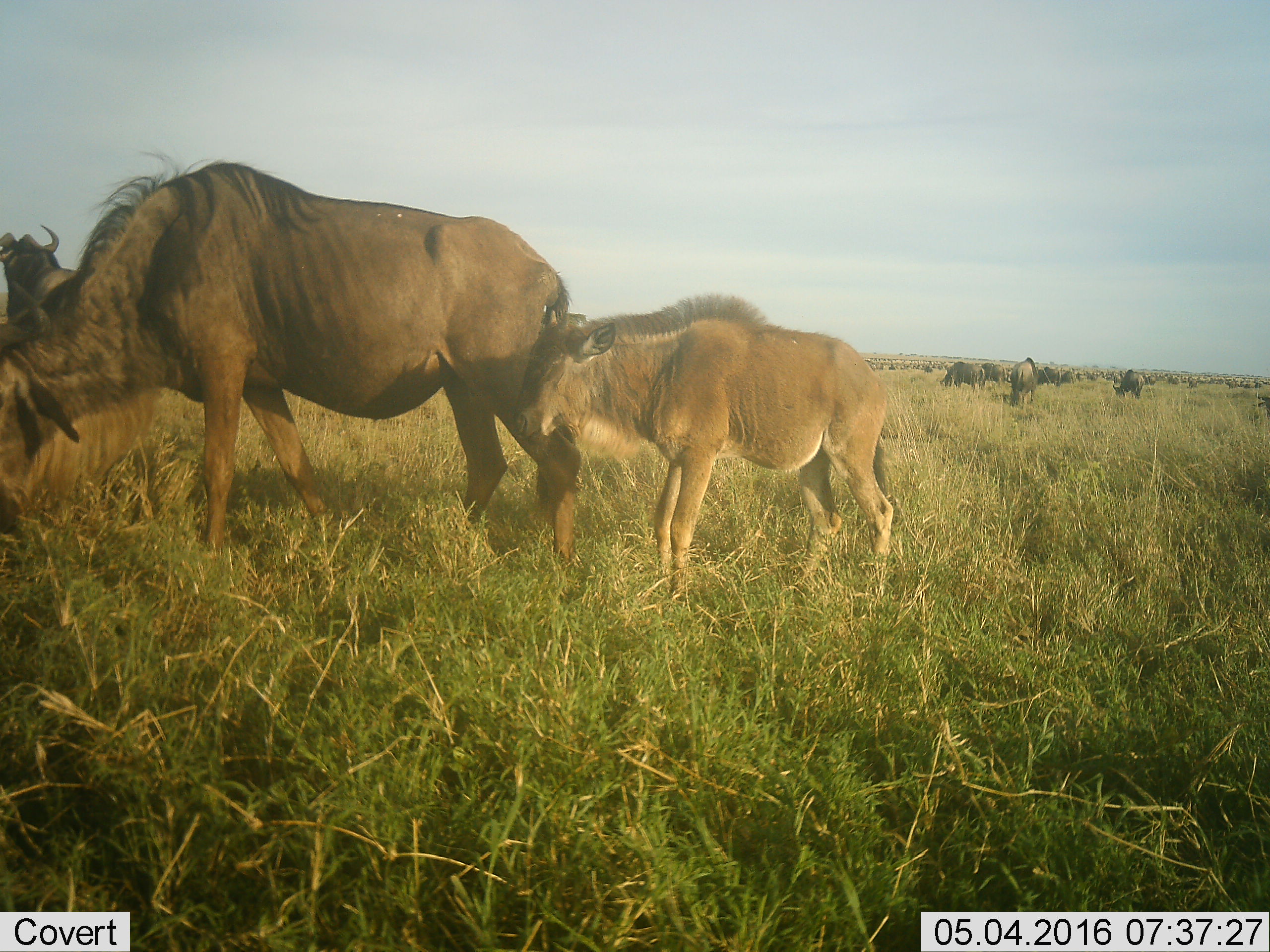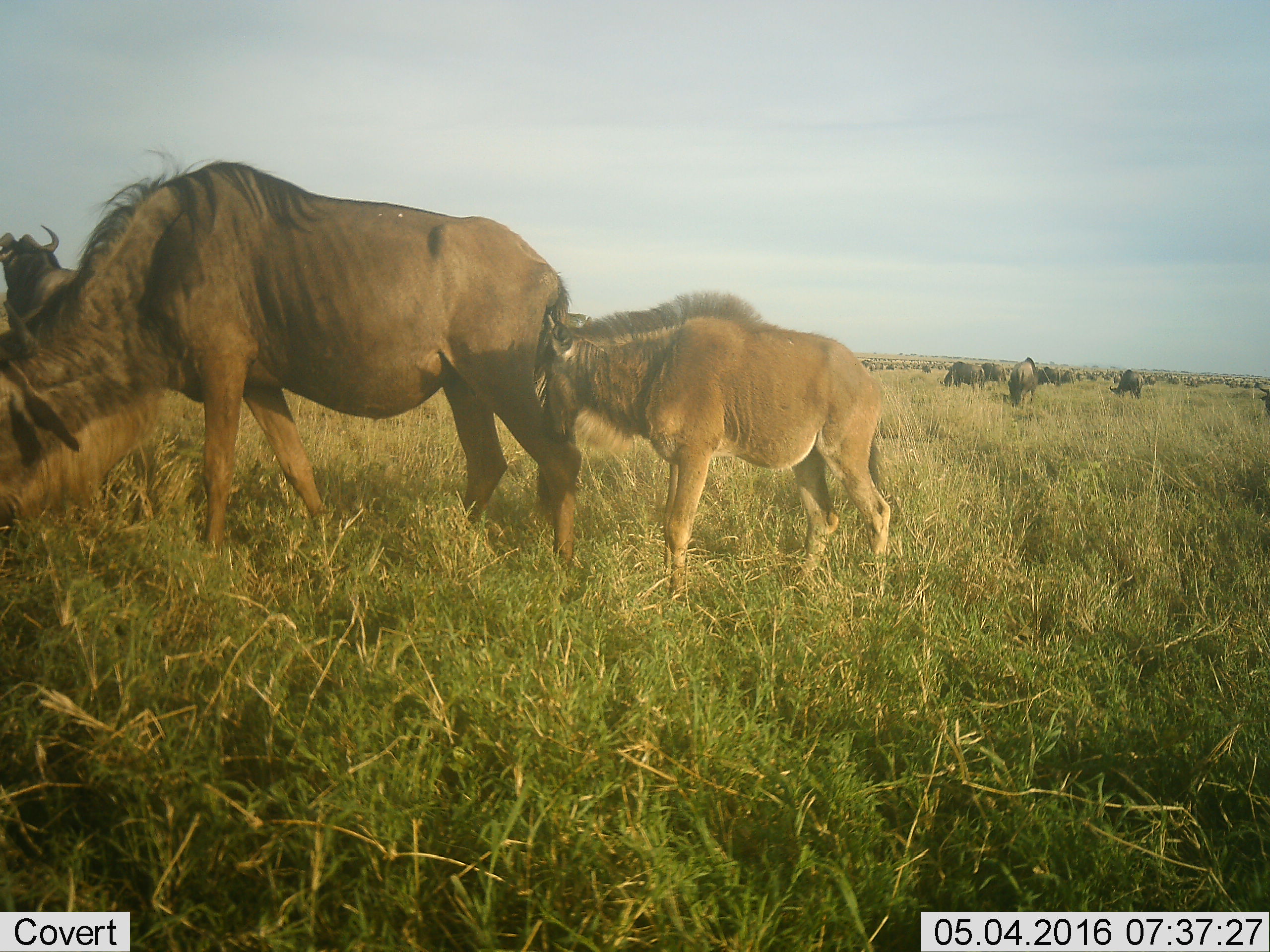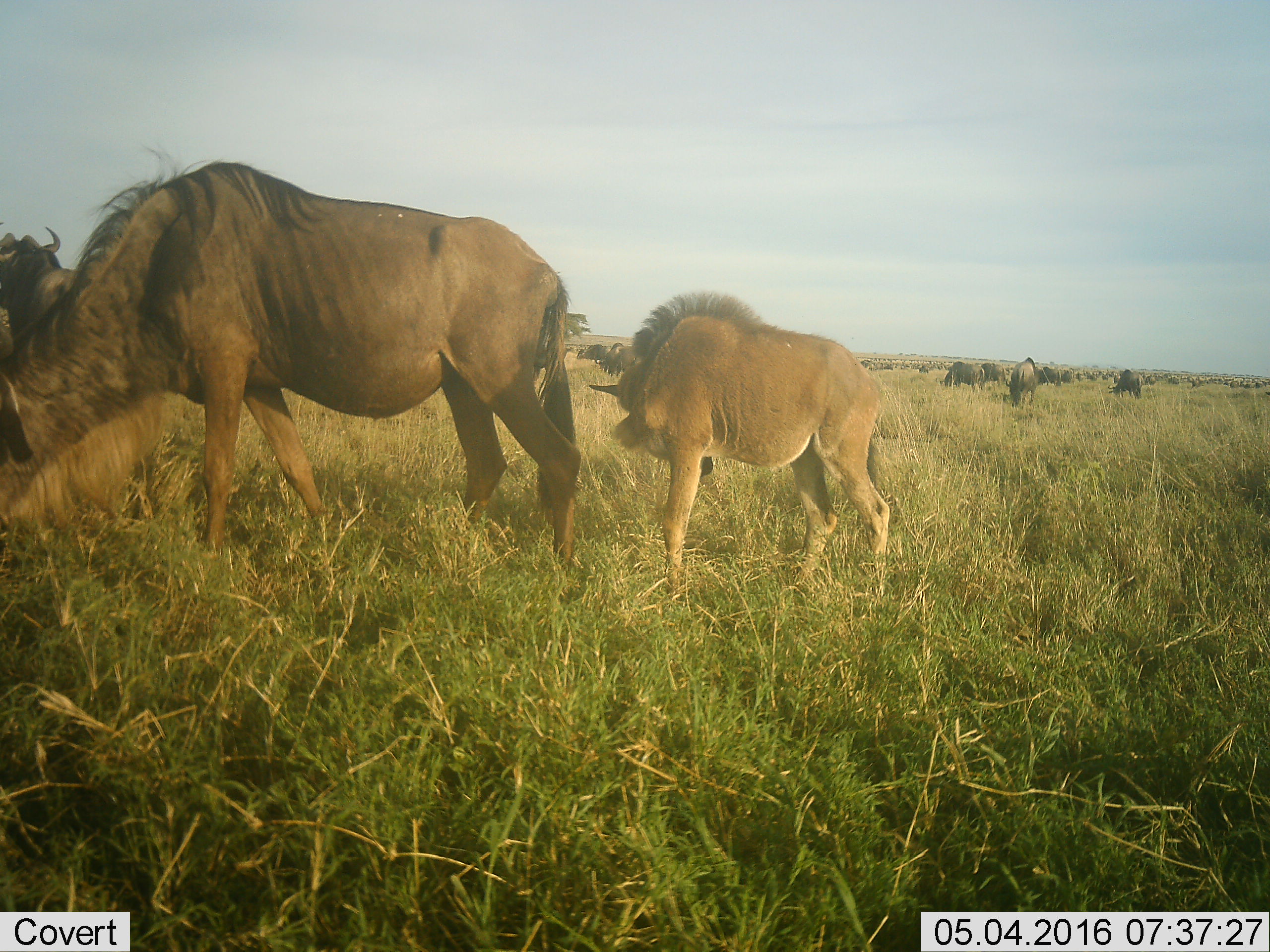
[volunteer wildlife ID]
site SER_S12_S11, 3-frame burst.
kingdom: Animalia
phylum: Chordata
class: Mammalia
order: Artiodactyla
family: Bovidae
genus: Connochaetes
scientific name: Connochaetes taurinus taurinus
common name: blue wildebeest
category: wildebeestblue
Wildebeestblue (blue wildebeest) (Connochaetes taurinus taurinus), count 11-50. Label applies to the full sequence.